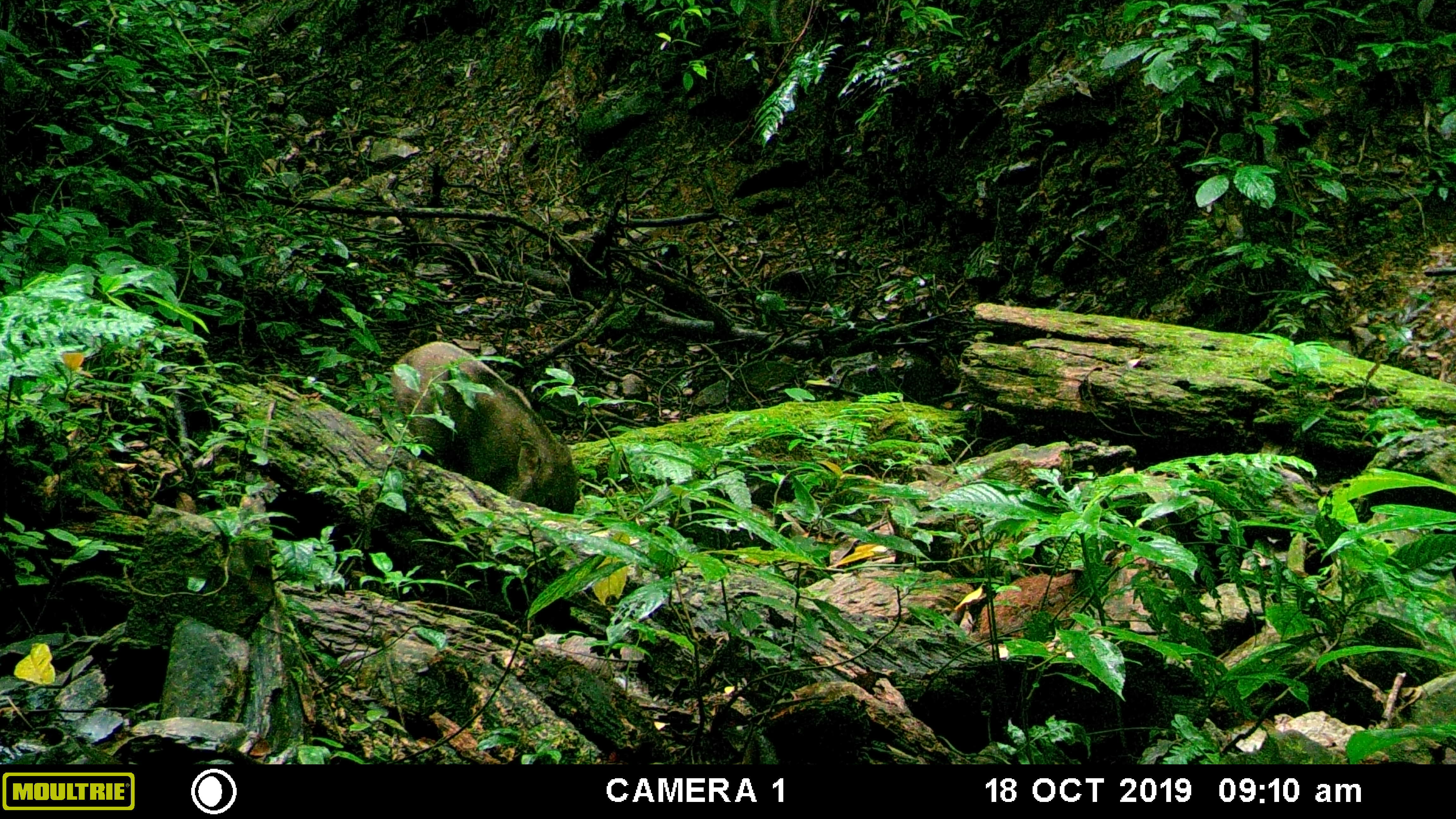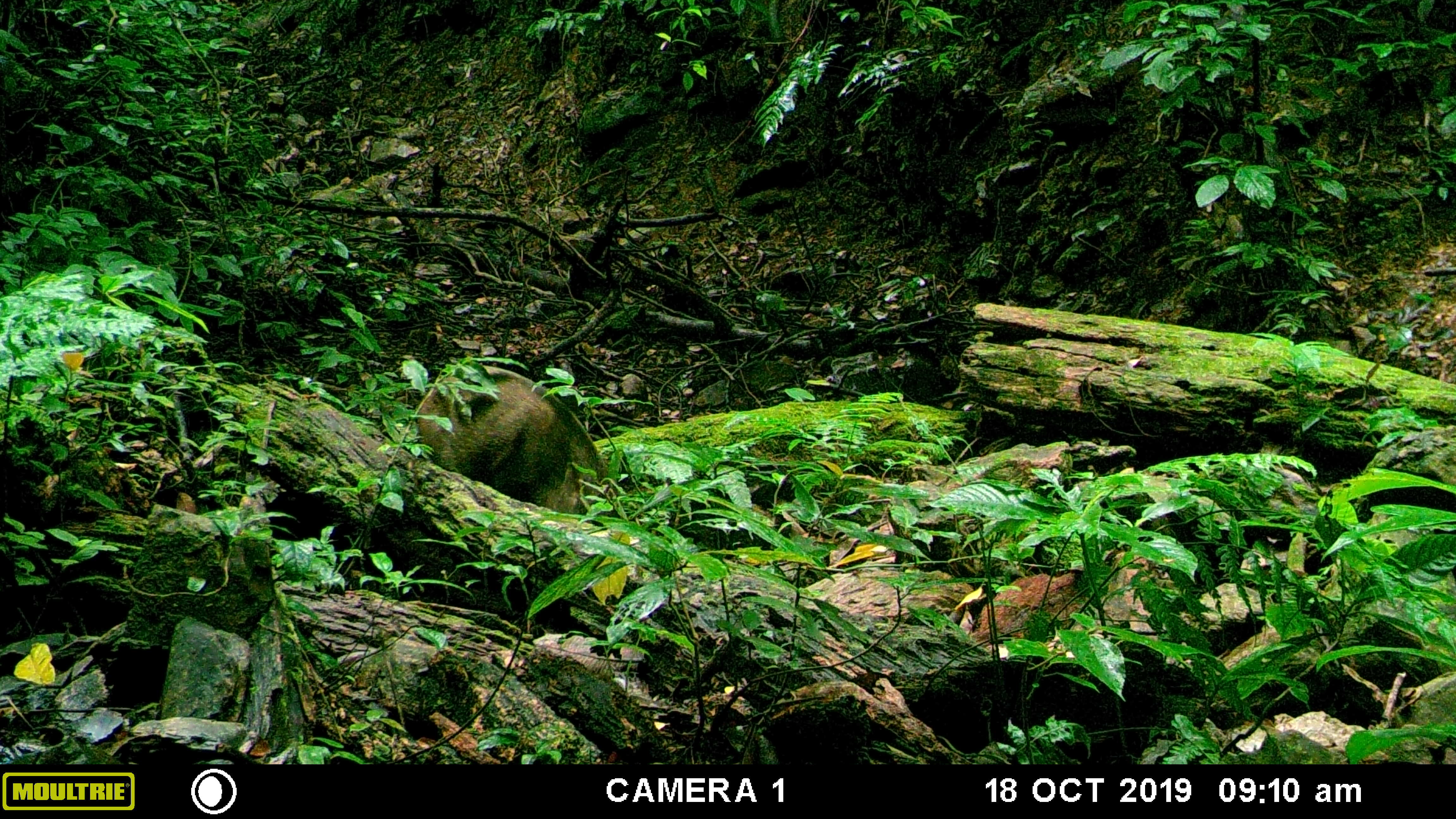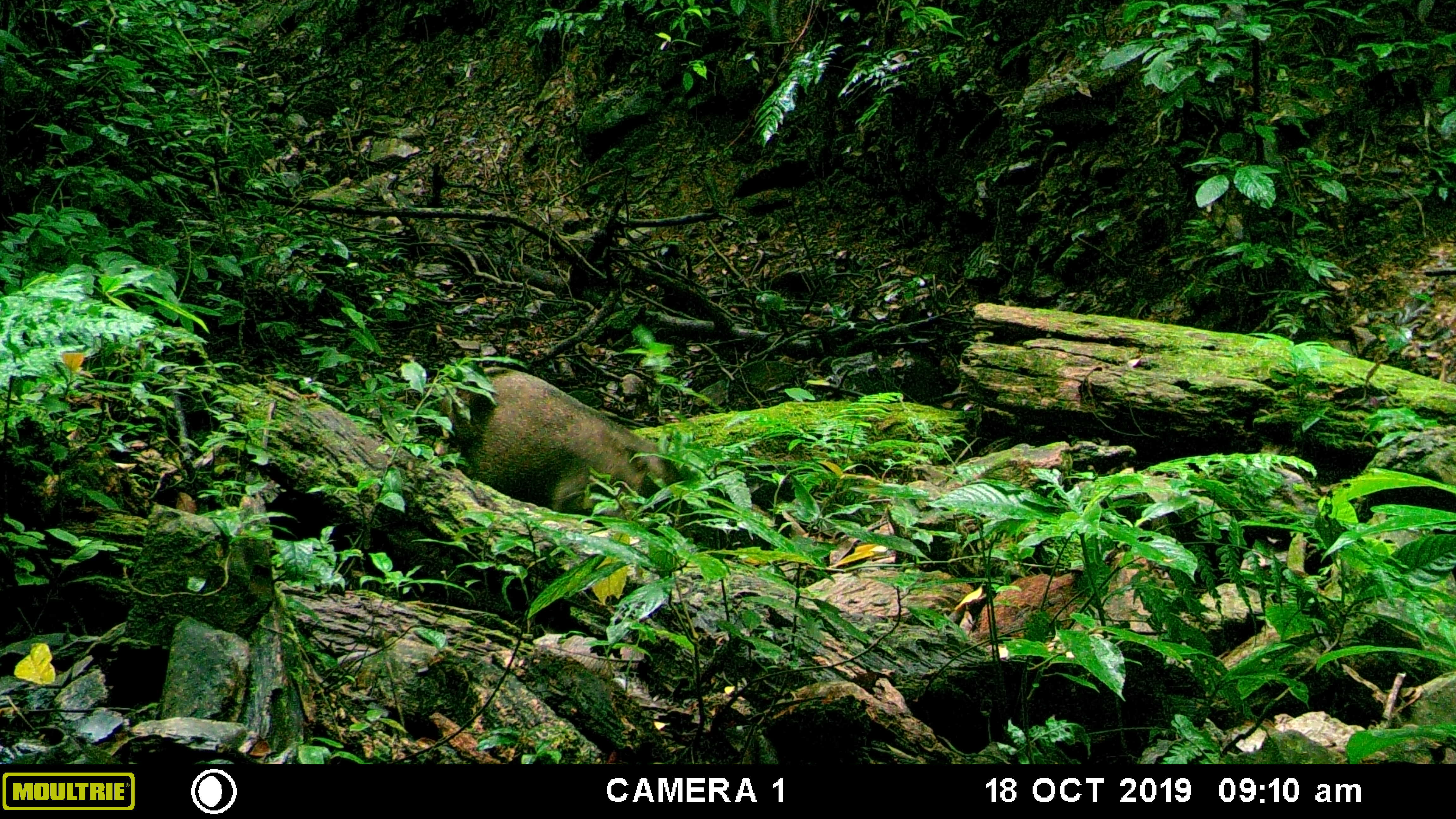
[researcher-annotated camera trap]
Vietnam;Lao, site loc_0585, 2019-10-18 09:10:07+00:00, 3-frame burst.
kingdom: Animalia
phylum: Chordata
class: Mammalia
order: Artiodactyla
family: Suidae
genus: Sus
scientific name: Sus scrofa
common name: eurasian wild pig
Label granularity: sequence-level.